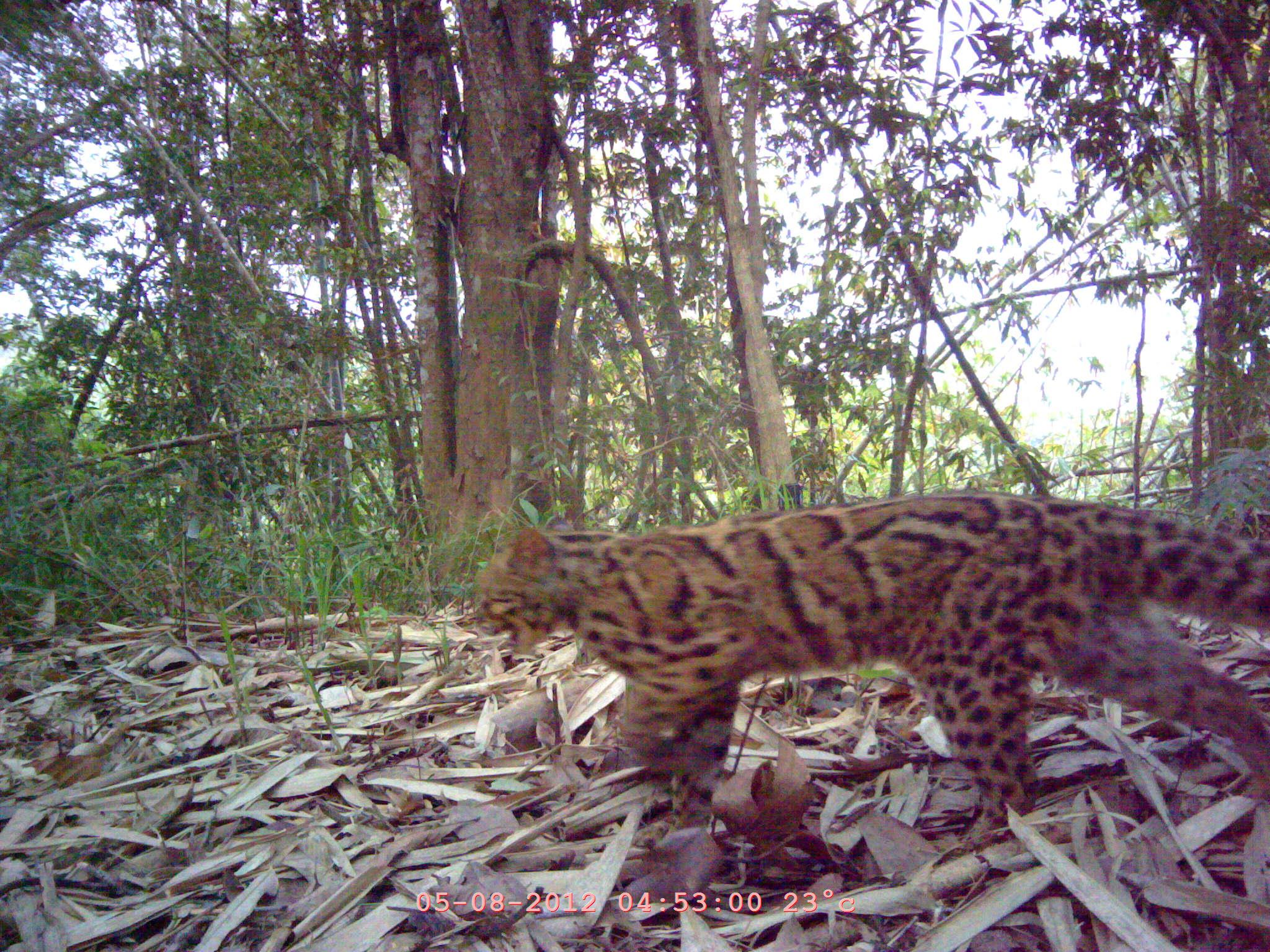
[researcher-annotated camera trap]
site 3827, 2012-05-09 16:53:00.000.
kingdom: Animalia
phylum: Chordata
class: Mammalia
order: Carnivora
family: Felidae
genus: Pardofelis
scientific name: Pardofelis marmorata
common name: marbled cat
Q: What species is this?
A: Pardofelis marmorata (marbled cat).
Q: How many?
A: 1.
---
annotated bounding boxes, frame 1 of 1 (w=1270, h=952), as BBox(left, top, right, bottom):
pardofelis marmorata: BBox(472, 492, 1269, 858)